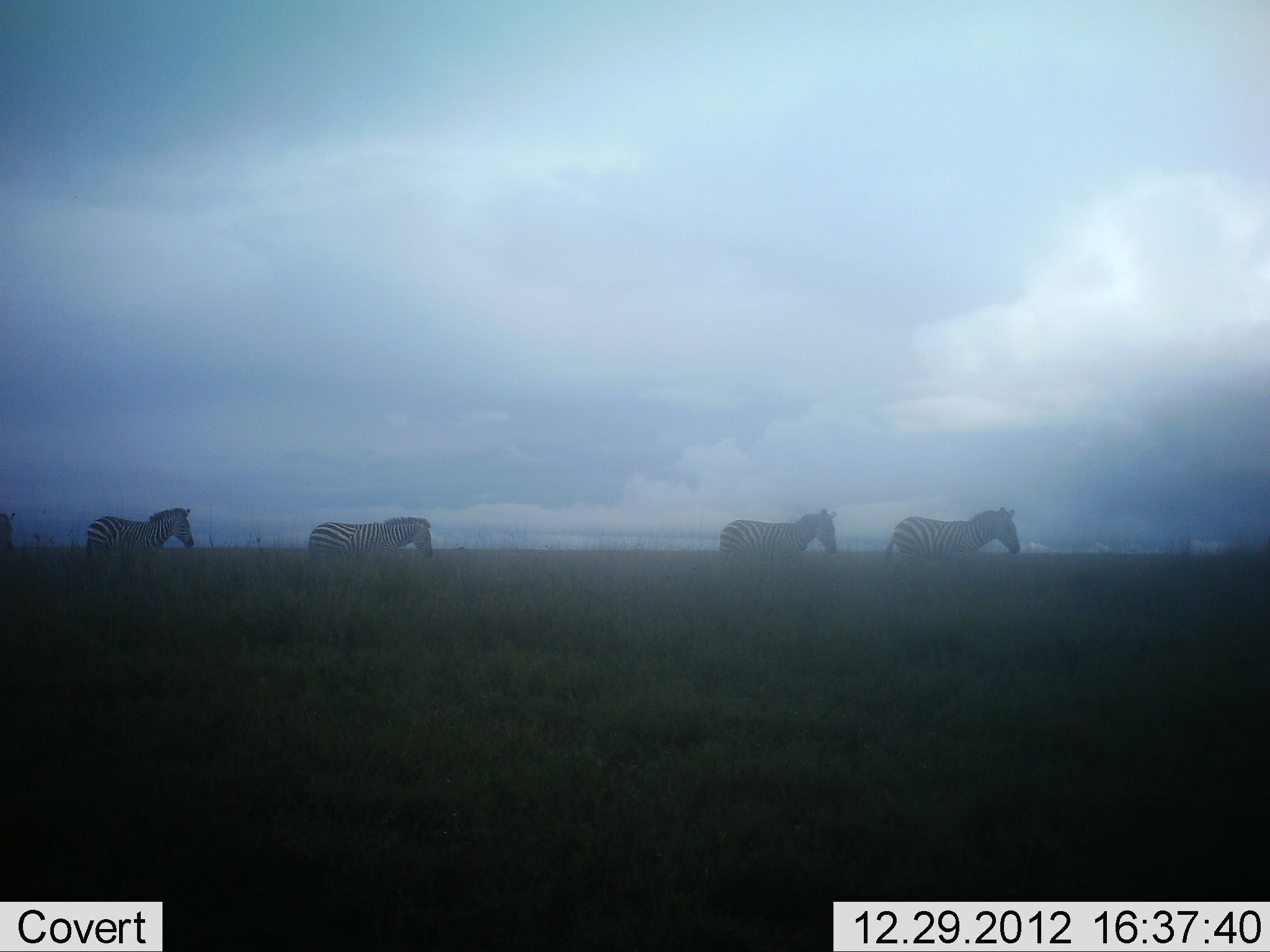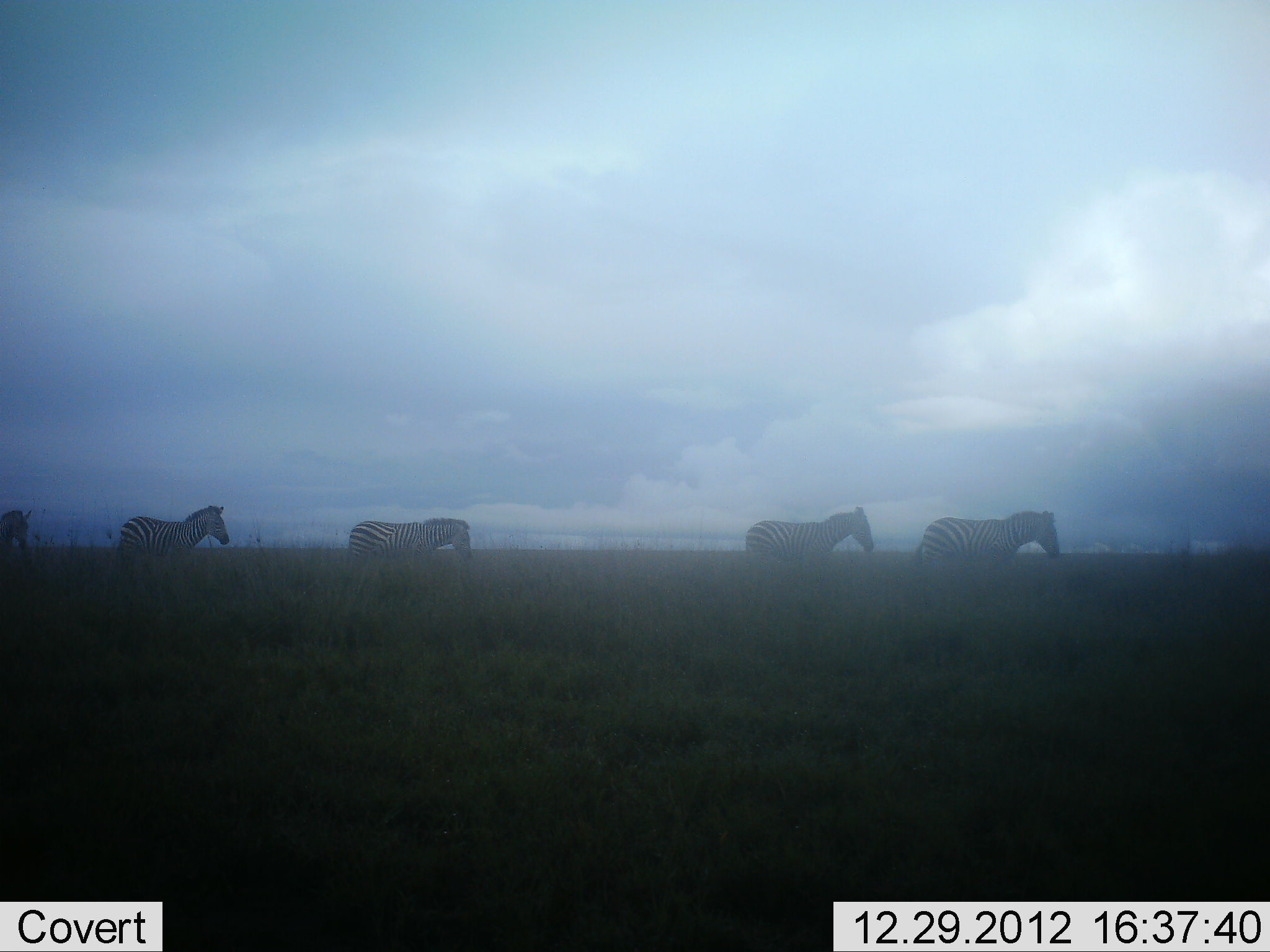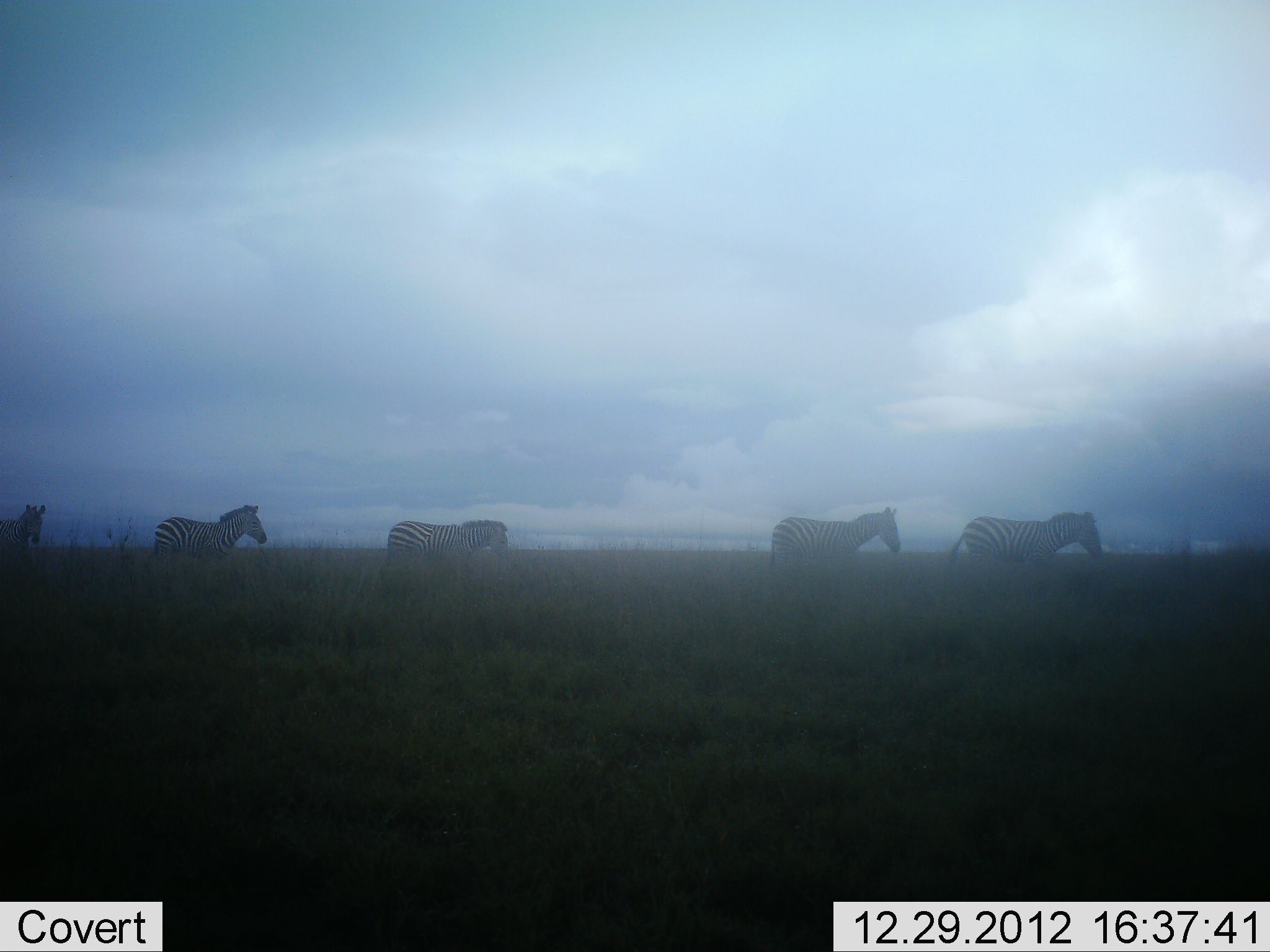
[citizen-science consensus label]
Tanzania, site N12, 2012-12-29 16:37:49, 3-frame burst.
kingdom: Animalia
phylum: Chordata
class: Mammalia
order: Perissodactyla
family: Equidae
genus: Equus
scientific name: Equus quagga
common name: plains zebra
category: zebra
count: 5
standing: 0%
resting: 0%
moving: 100%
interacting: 3%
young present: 3%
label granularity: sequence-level